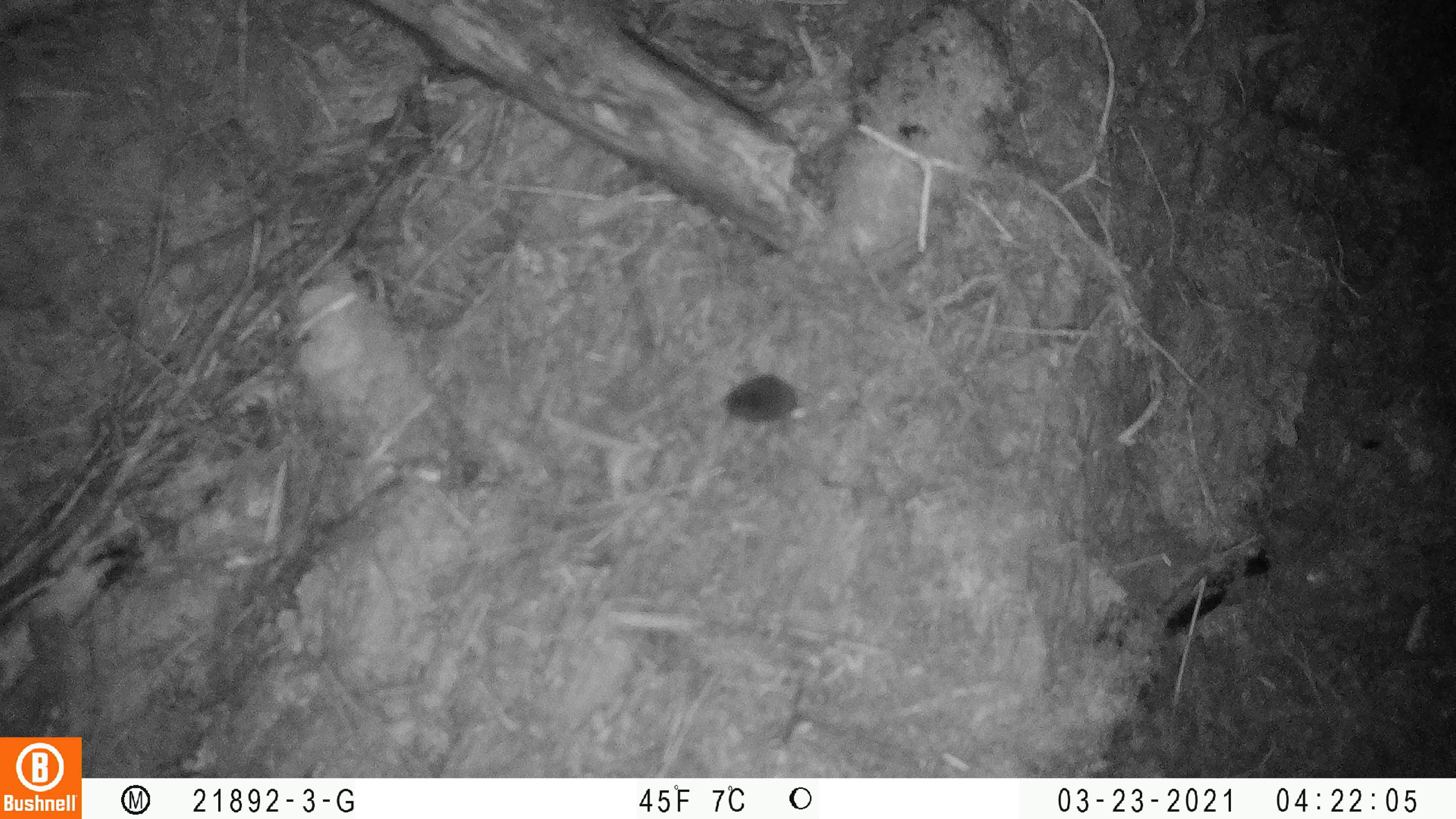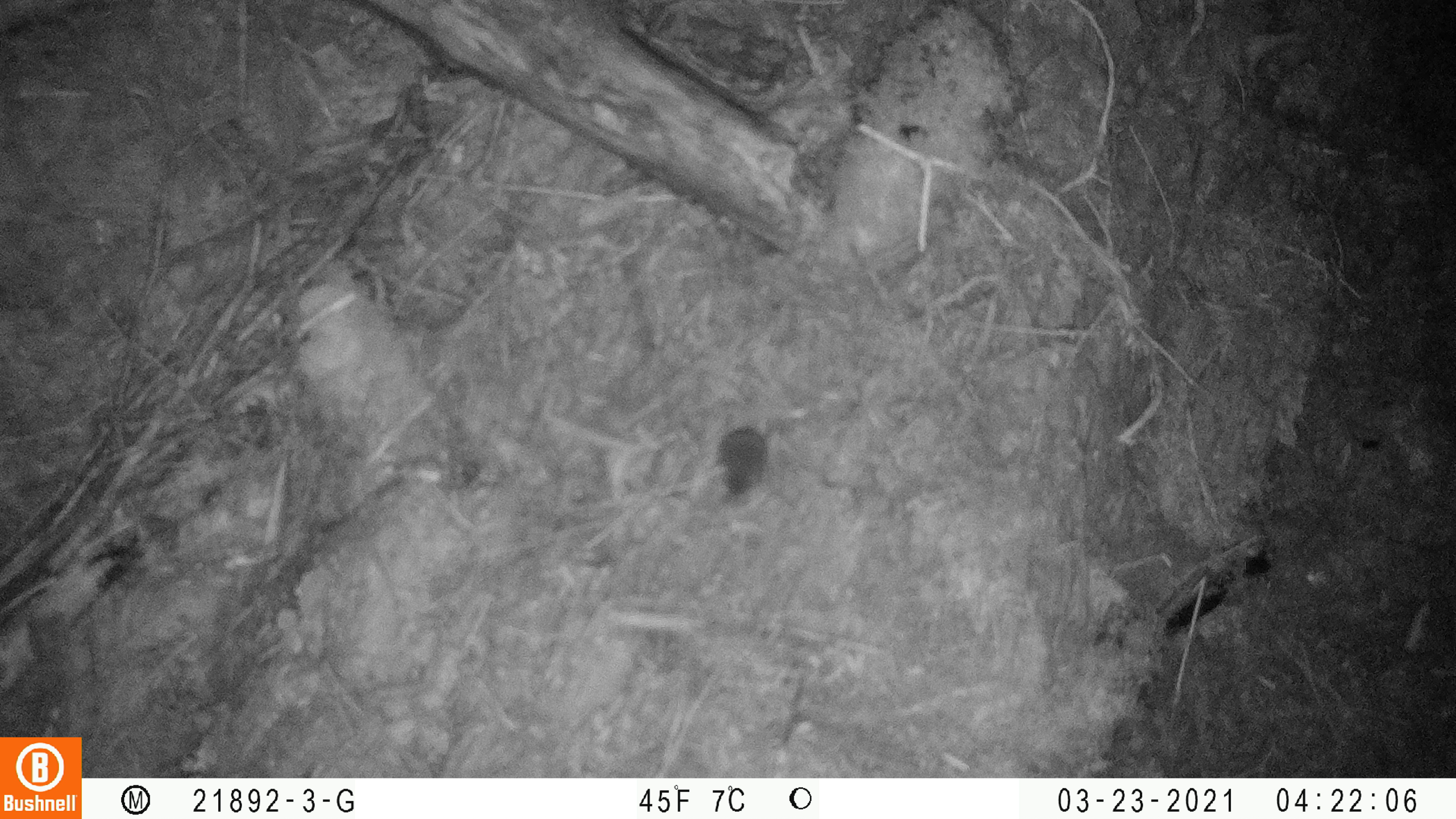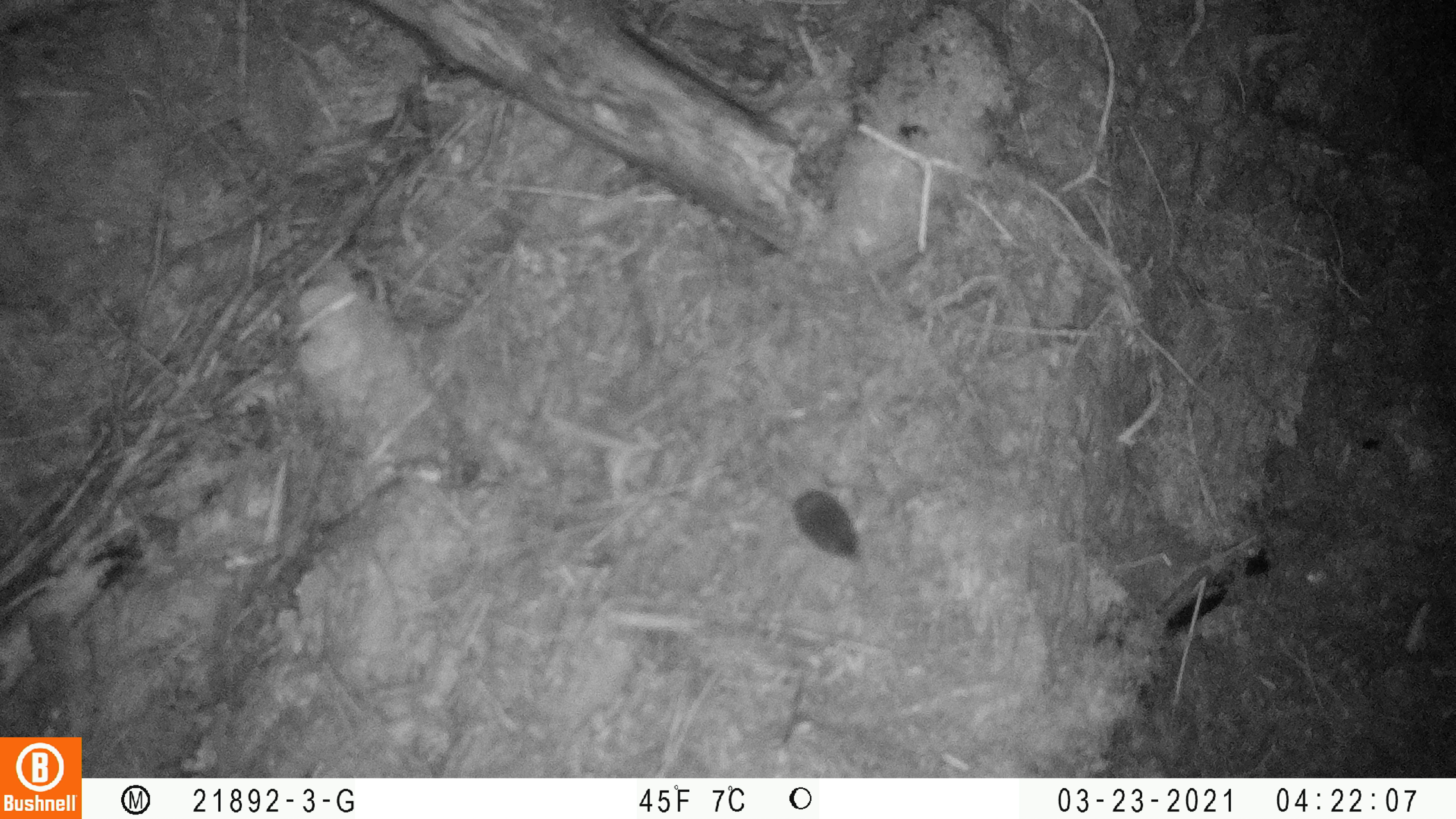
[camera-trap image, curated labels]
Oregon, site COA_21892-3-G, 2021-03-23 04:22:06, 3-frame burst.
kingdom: Animalia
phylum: Chordata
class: Mammalia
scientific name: Mammalia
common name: small mammal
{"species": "small mammal (Mammalia)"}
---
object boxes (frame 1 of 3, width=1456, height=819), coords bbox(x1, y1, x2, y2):
small mammal: bbox(700, 351, 858, 449)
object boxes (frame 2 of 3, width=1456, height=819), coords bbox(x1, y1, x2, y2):
small mammal: bbox(678, 357, 843, 524)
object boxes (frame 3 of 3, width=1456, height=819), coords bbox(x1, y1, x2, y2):
small mammal: bbox(734, 441, 880, 595)